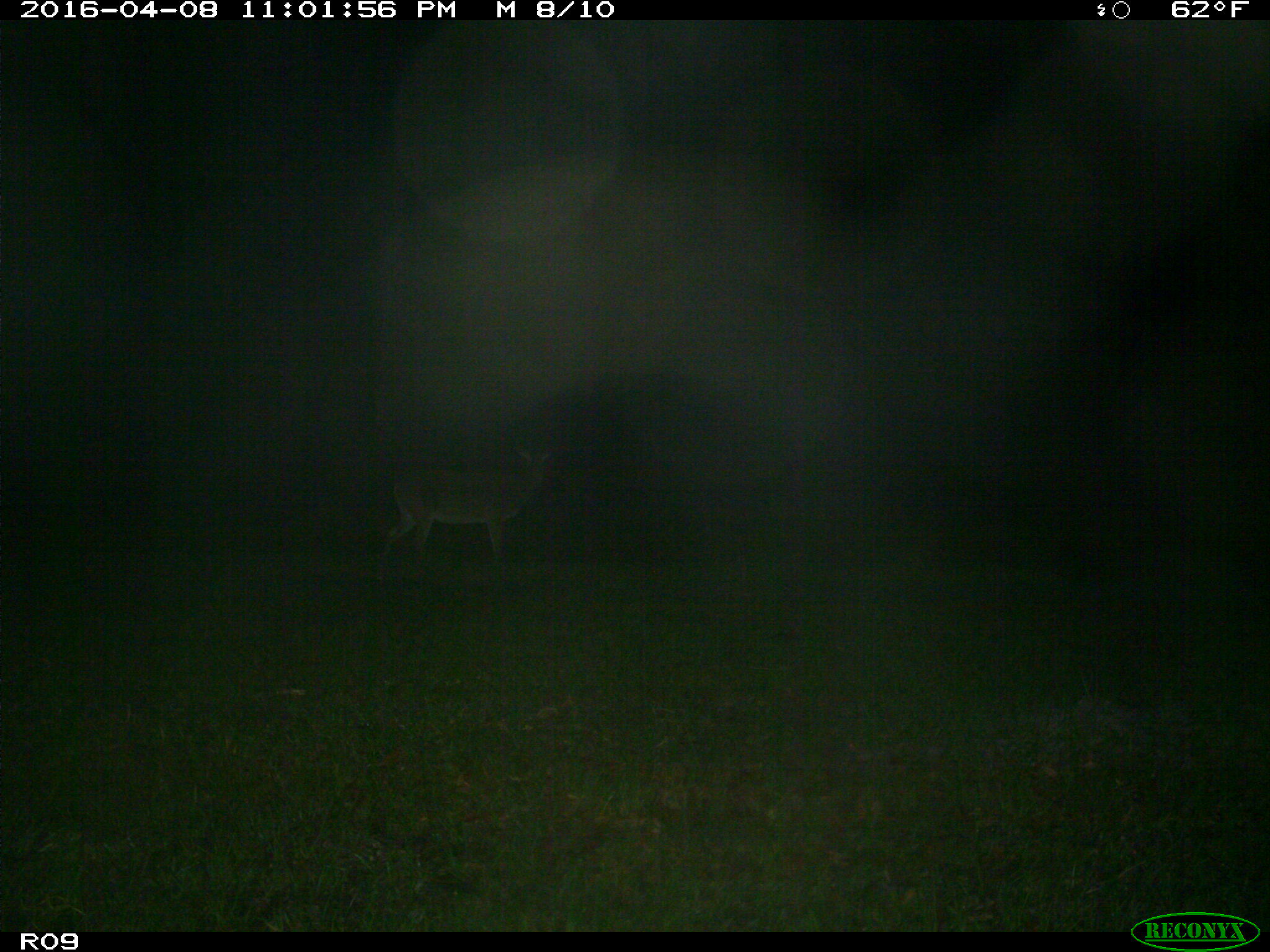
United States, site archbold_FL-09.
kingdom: Animalia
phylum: Chordata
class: Mammalia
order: Artiodactyla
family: Cervidae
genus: Odocoileus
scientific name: Odocoileus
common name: deer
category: unidentified deer